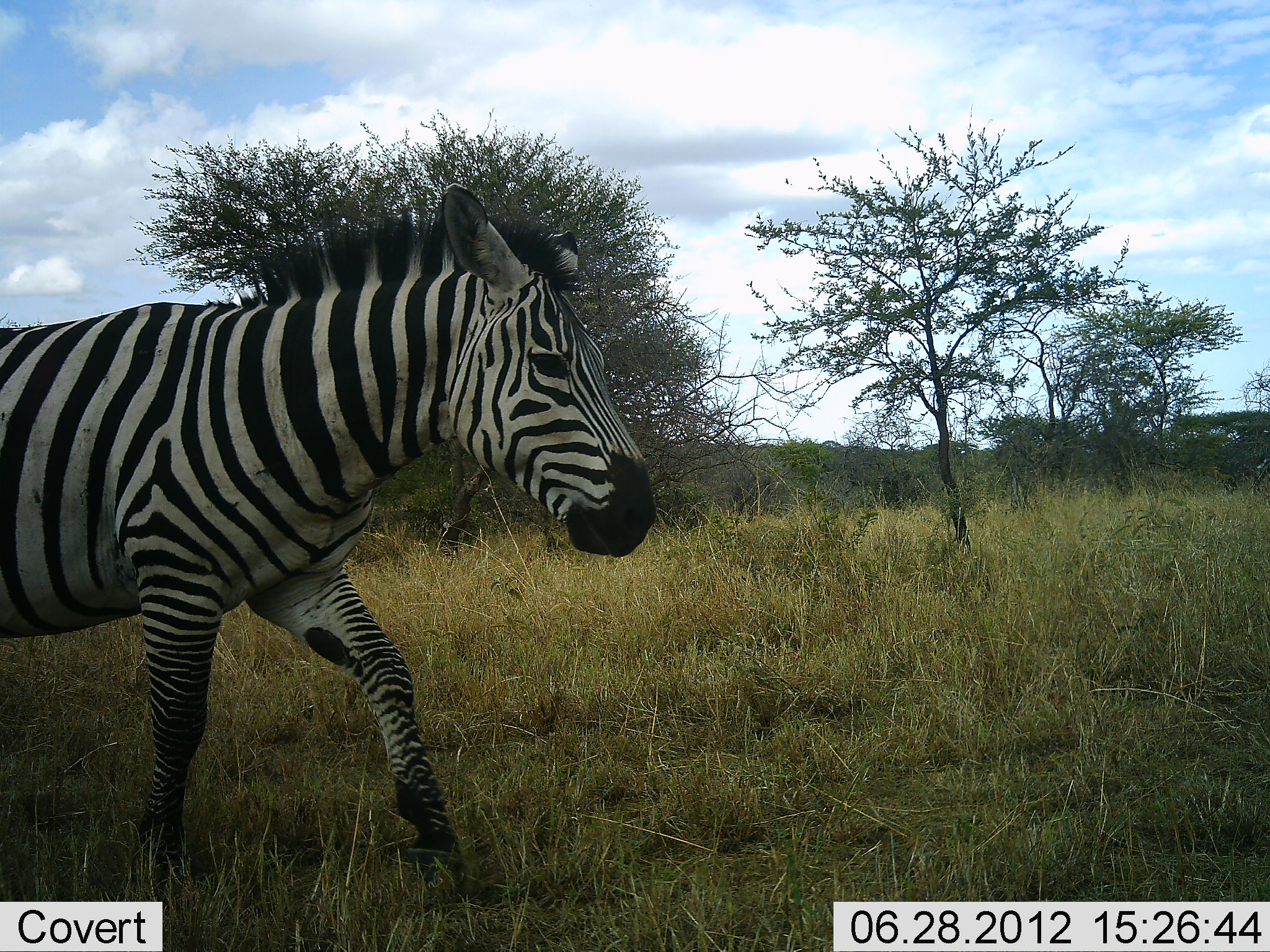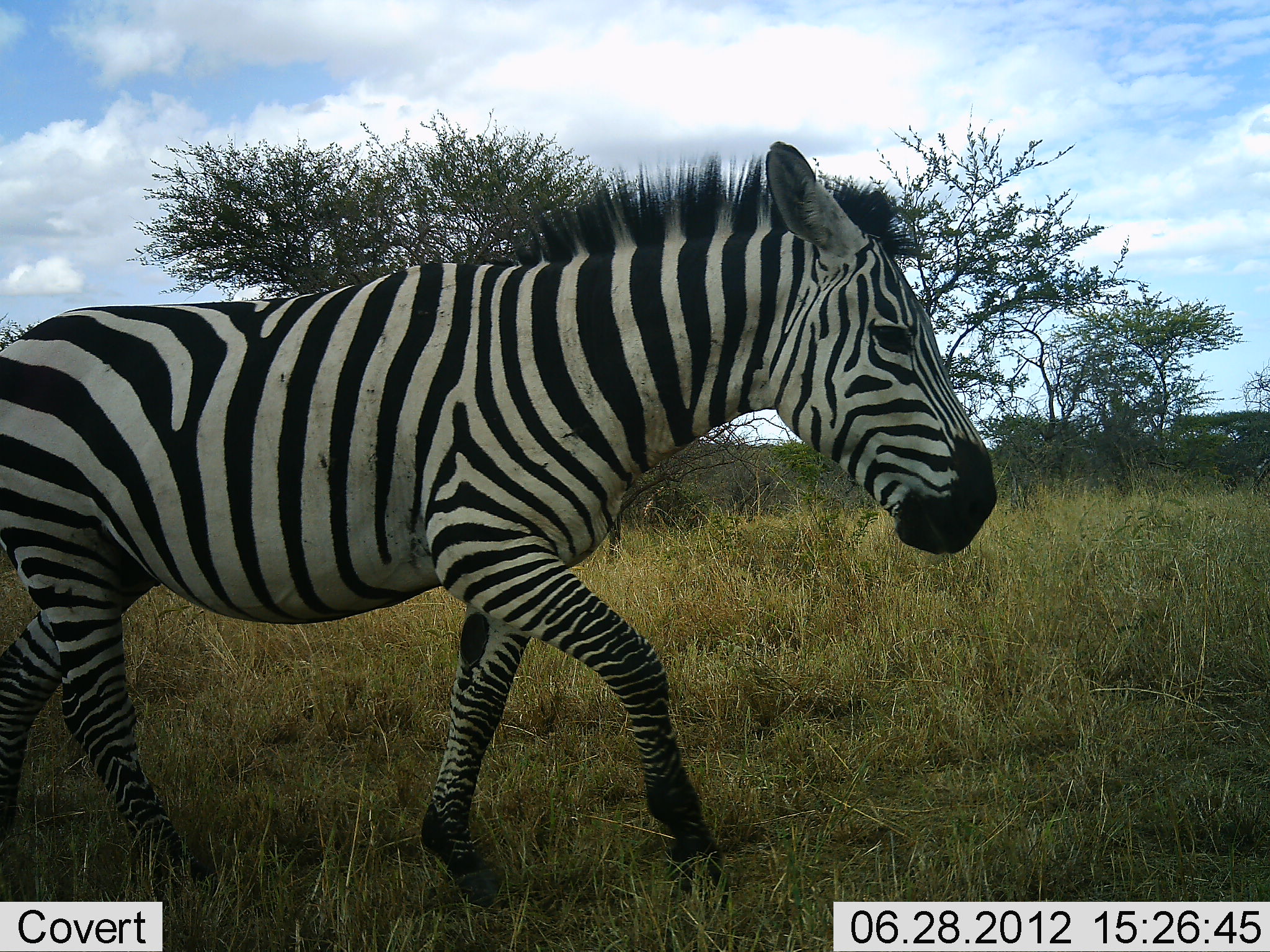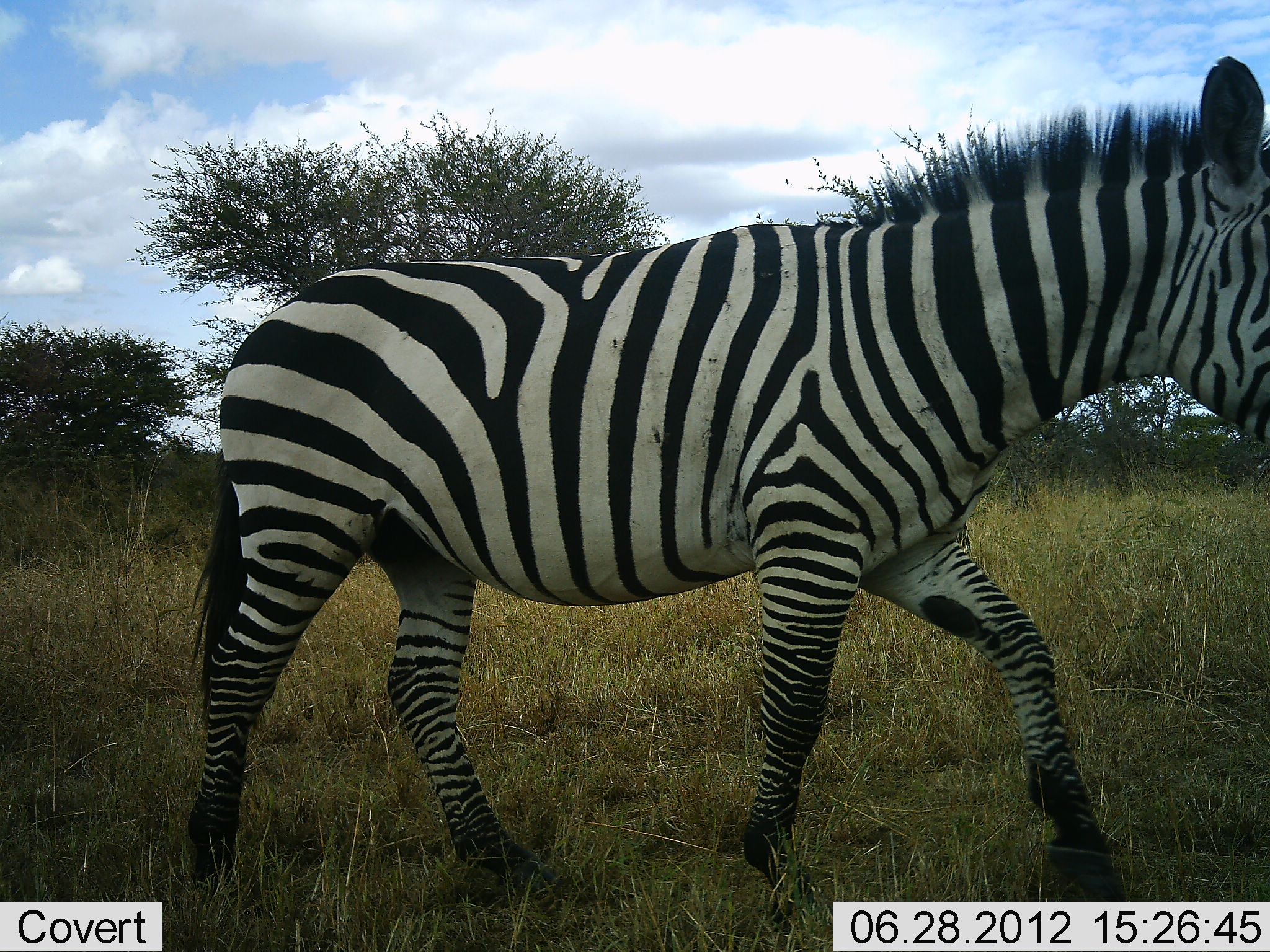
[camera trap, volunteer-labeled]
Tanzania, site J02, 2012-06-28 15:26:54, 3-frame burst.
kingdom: Animalia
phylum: Chordata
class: Mammalia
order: Perissodactyla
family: Equidae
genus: Equus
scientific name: Equus quagga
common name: plains zebra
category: zebra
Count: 1.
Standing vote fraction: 0%.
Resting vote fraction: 0%.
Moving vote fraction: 100%.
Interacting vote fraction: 0%.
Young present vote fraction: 0%.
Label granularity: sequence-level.